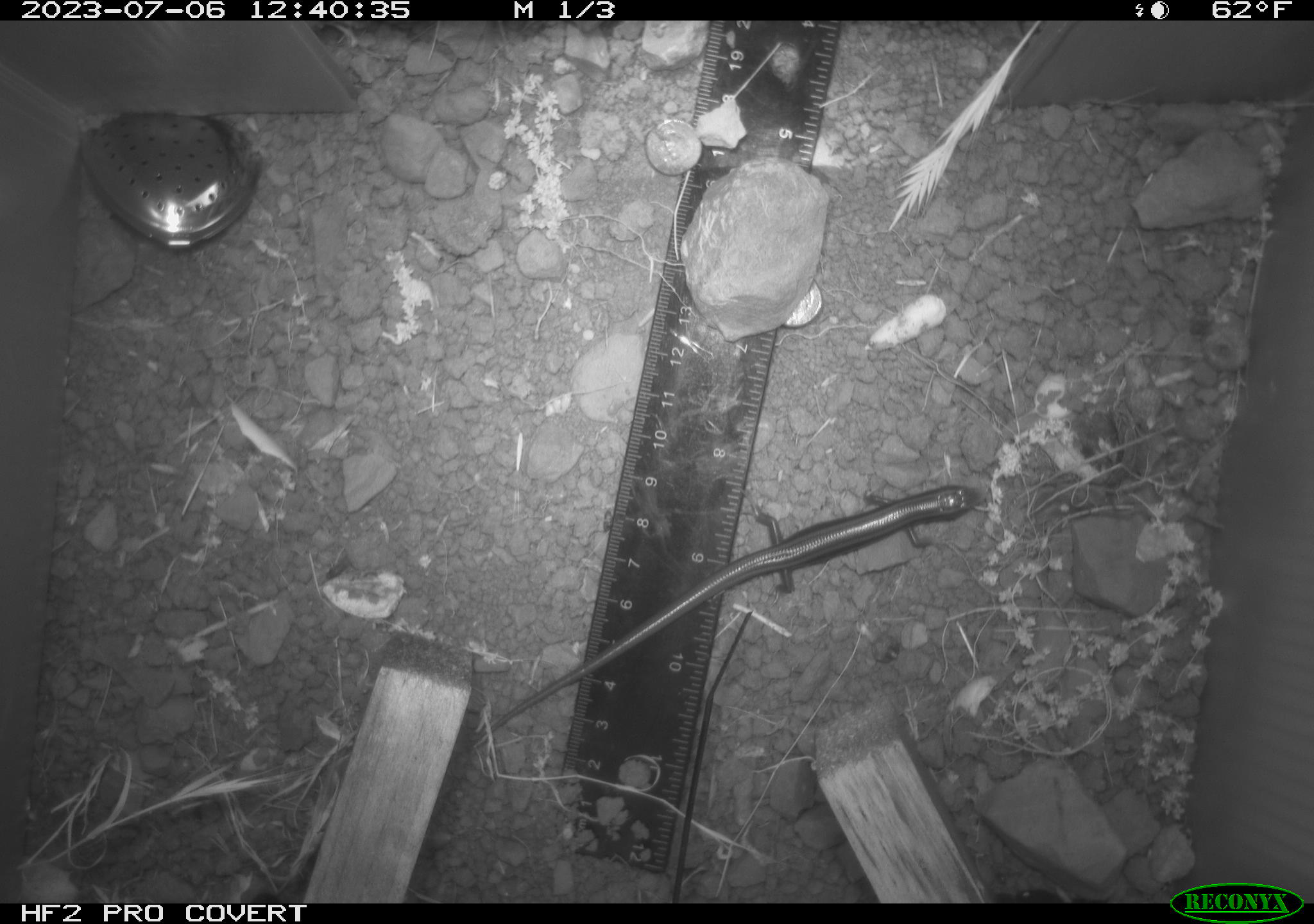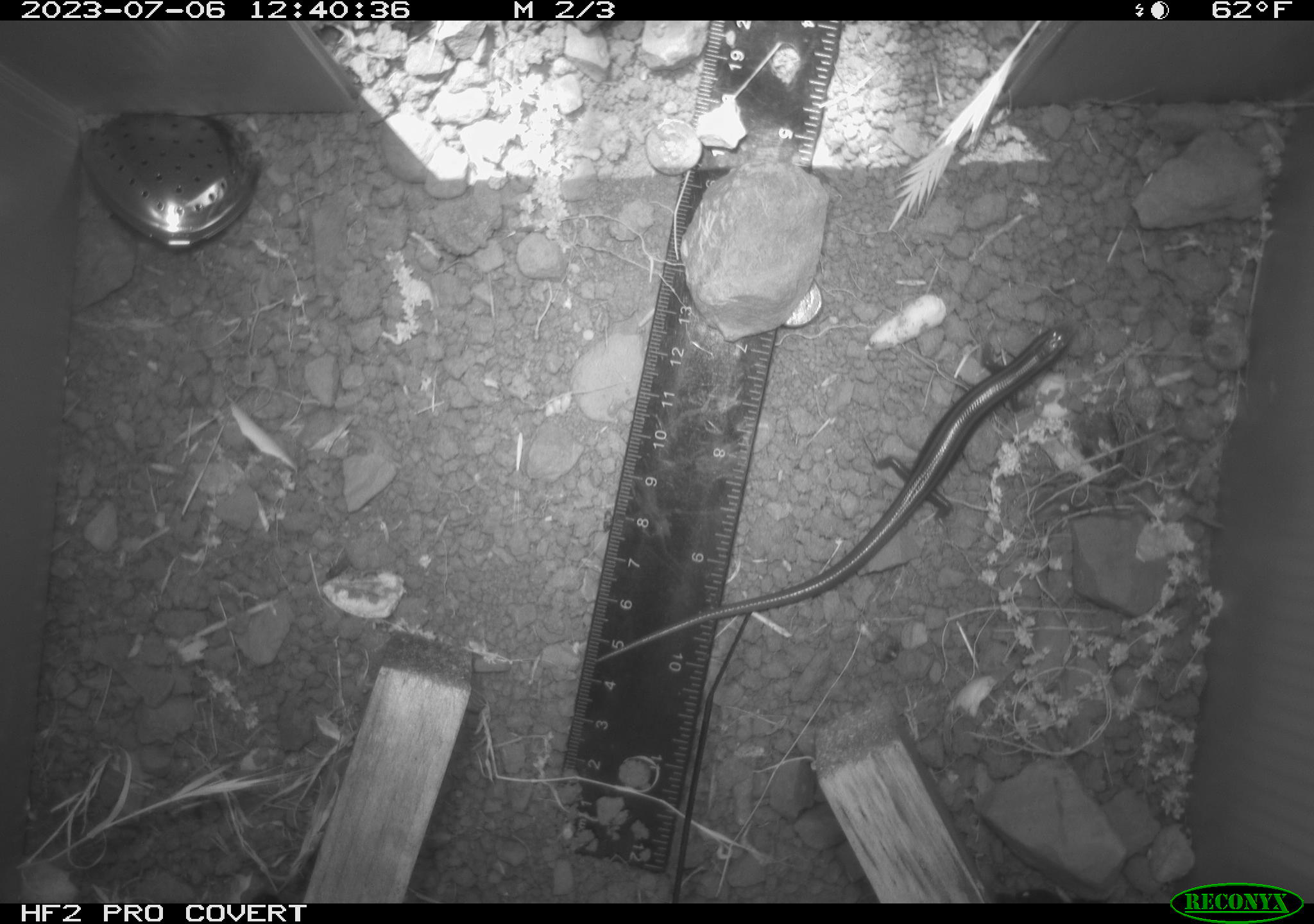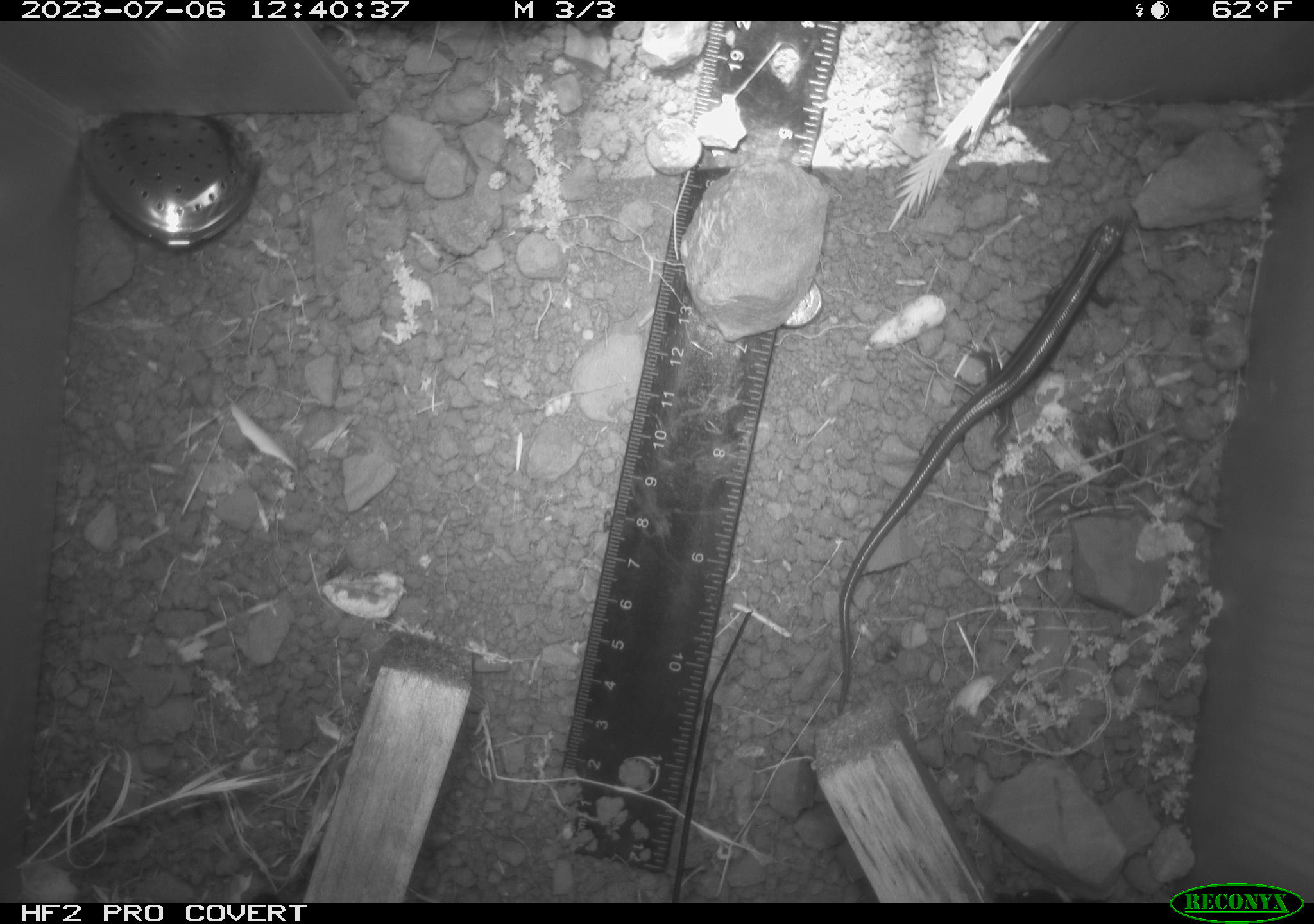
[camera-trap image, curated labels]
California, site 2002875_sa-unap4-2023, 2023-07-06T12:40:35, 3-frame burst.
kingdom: Animalia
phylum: Chordata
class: Reptilia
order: Squamata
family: Scincidae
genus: Plestiodon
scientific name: Plestiodon skiltonianus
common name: western skink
Western skink (Plestiodon skiltonianus).